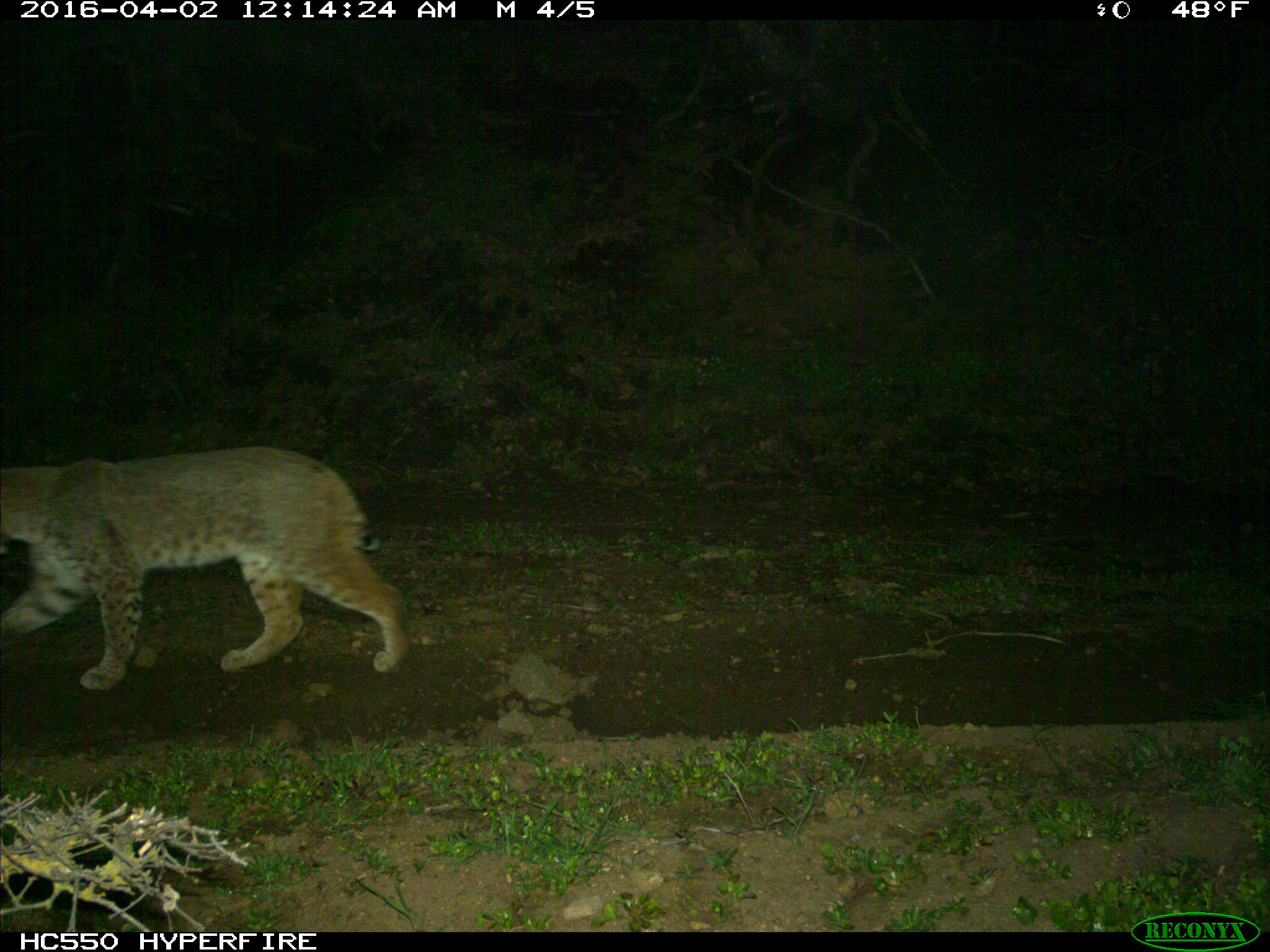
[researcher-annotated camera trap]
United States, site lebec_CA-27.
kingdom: Animalia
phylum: Chordata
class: Mammalia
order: Carnivora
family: Felidae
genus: Lynx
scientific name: Lynx rufus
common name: bobcat